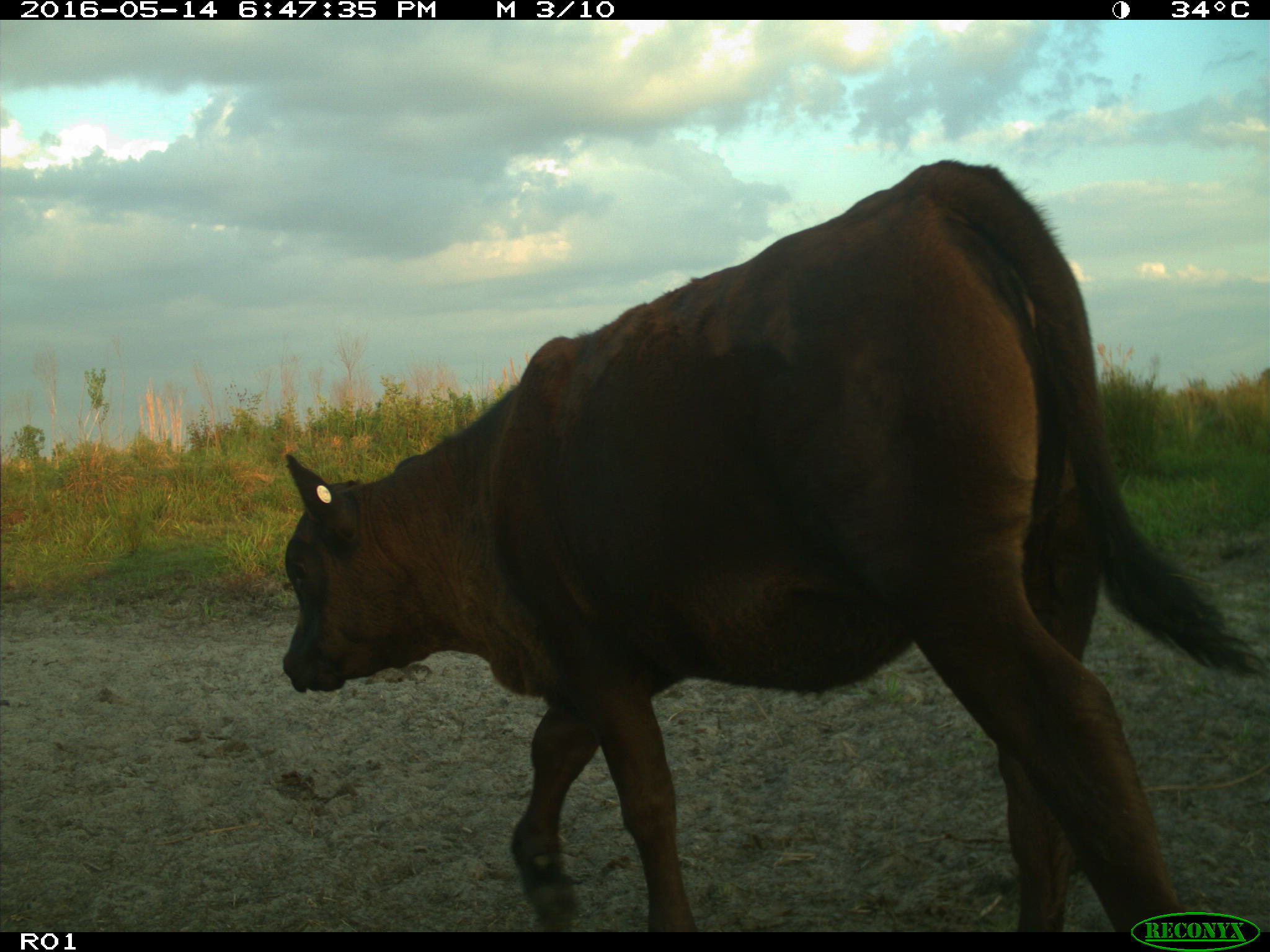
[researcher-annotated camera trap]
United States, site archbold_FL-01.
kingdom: Animalia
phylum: Chordata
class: Mammalia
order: Artiodactyla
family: Bovidae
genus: Bos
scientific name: Bos taurus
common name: domestic cow